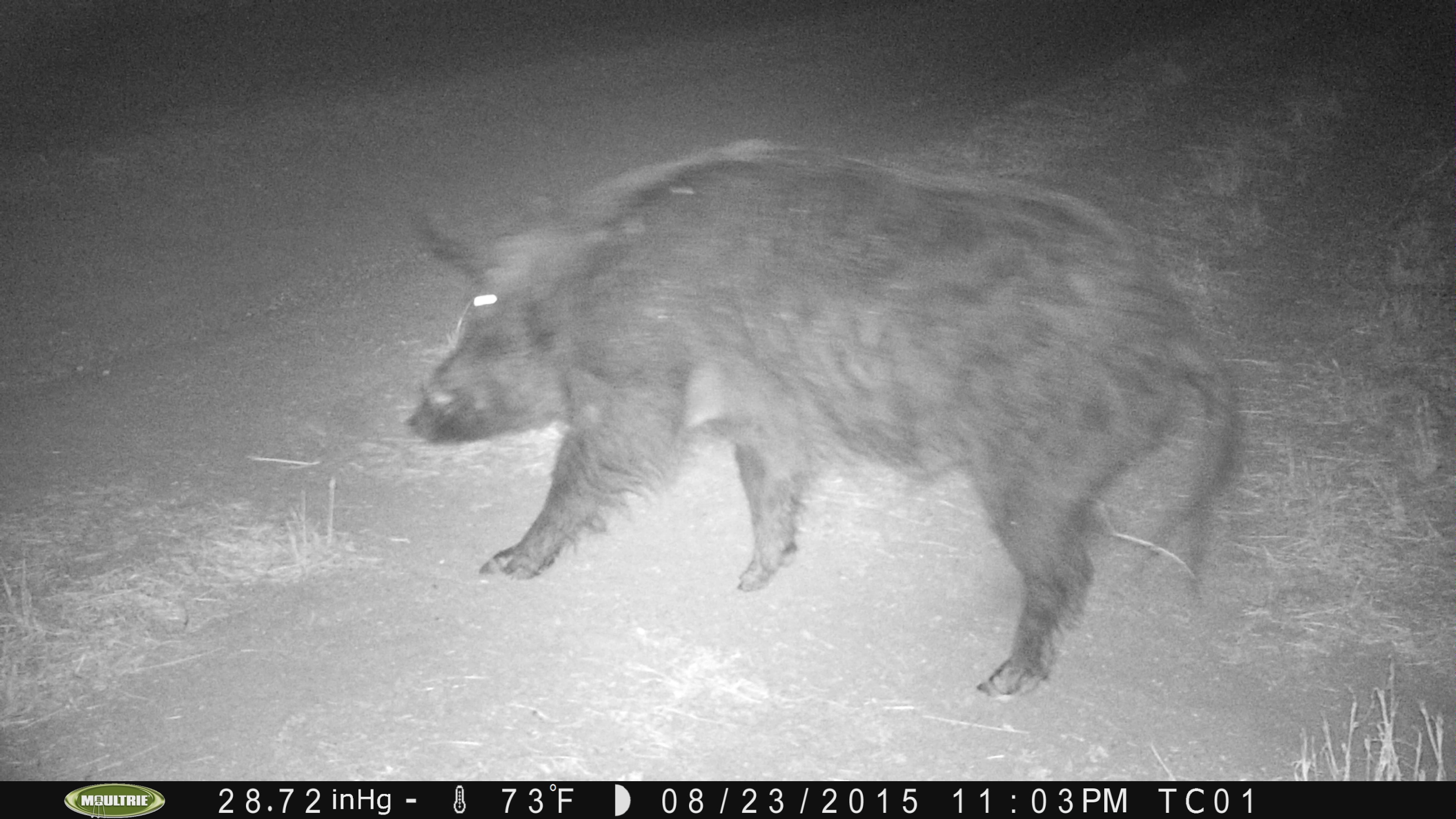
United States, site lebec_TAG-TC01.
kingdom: Animalia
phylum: Chordata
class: Mammalia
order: Artiodactyla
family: Suidae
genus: Sus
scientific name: Sus scrofa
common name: wild boar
Sus scrofa (wild boar).